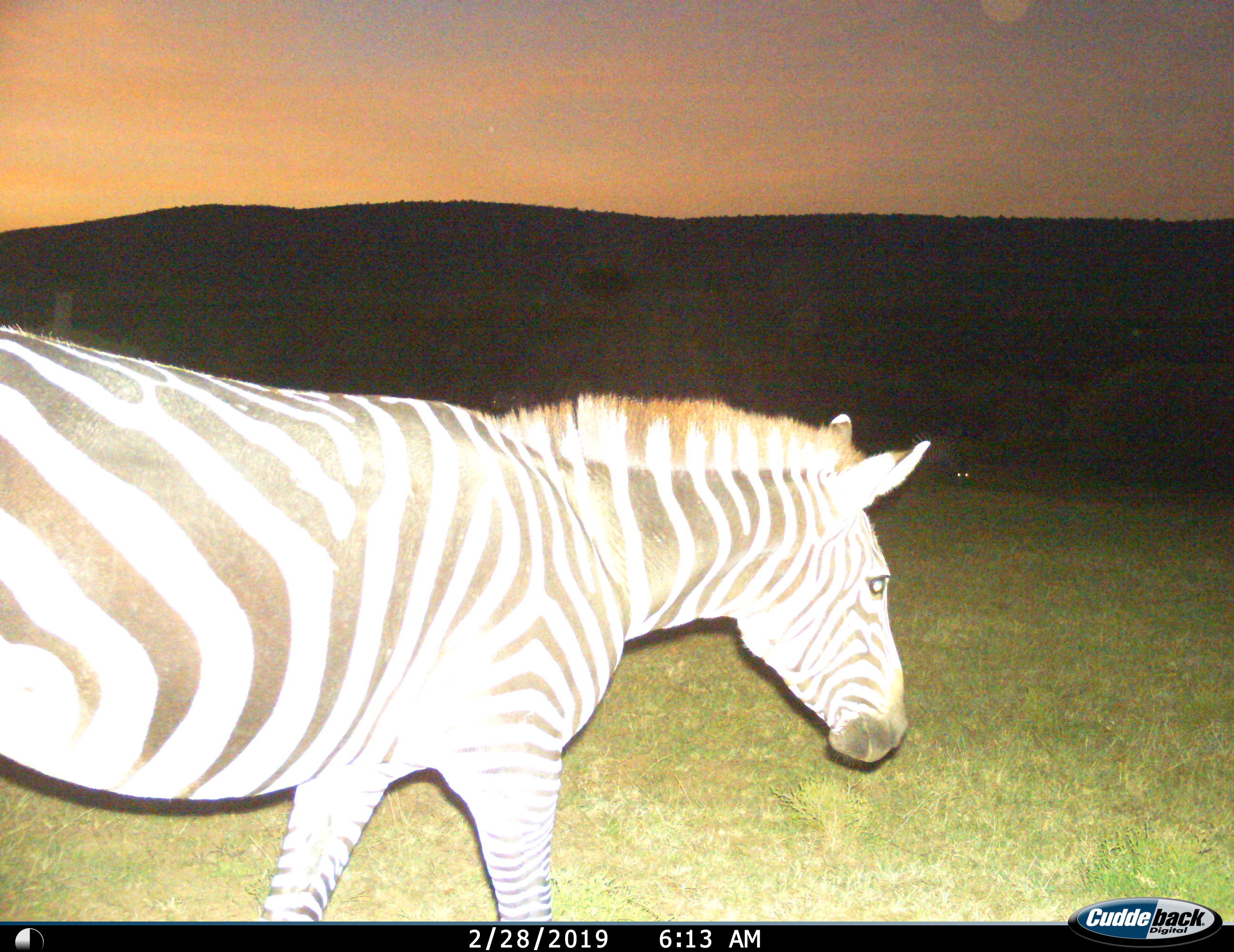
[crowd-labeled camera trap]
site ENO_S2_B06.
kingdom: Animalia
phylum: Chordata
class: Mammalia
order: Perissodactyla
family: Equidae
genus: Equus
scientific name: Equus quagga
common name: plains zebra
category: zebraplains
Zebraplains (plains zebra) (Equus quagga), count 1. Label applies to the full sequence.